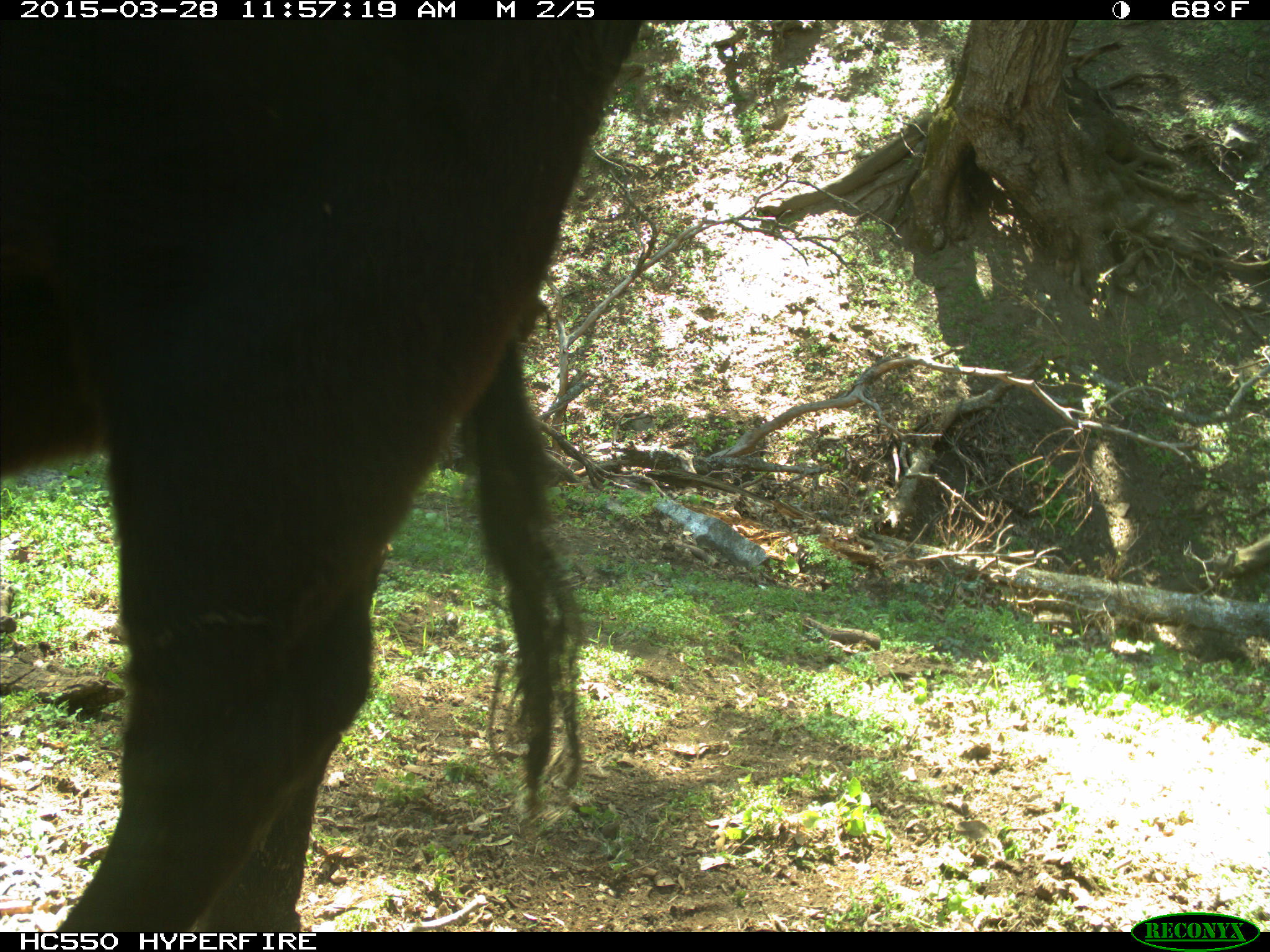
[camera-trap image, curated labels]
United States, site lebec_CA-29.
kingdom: Animalia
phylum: Chordata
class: Mammalia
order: Artiodactyla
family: Bovidae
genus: Bos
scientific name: Bos taurus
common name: domestic cow